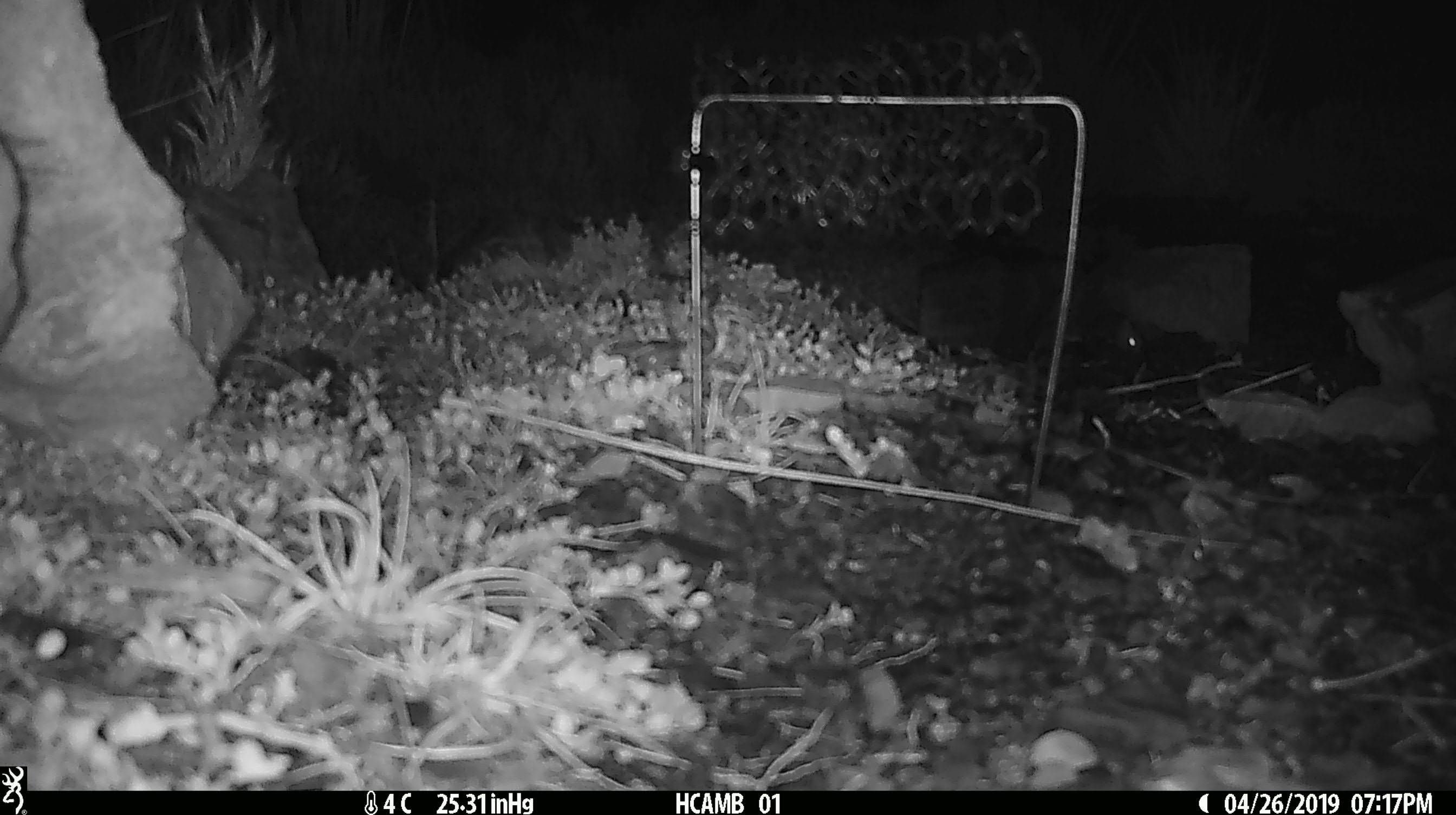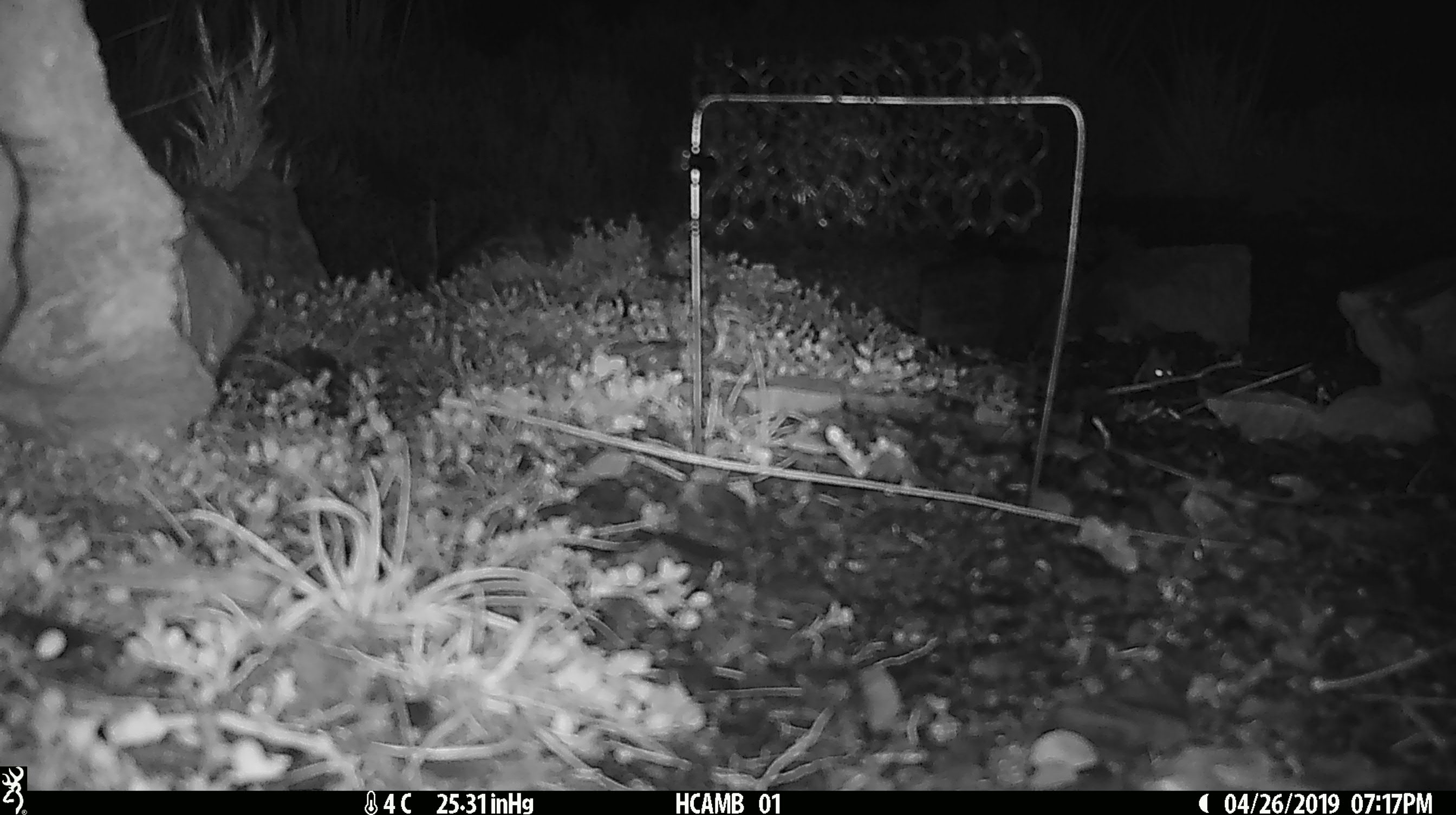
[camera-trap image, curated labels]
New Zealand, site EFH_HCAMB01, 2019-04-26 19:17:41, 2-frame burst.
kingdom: Animalia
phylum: Chordata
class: Mammalia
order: Rodentia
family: Muridae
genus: Mus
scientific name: Mus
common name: mouse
Mouse (Mus).